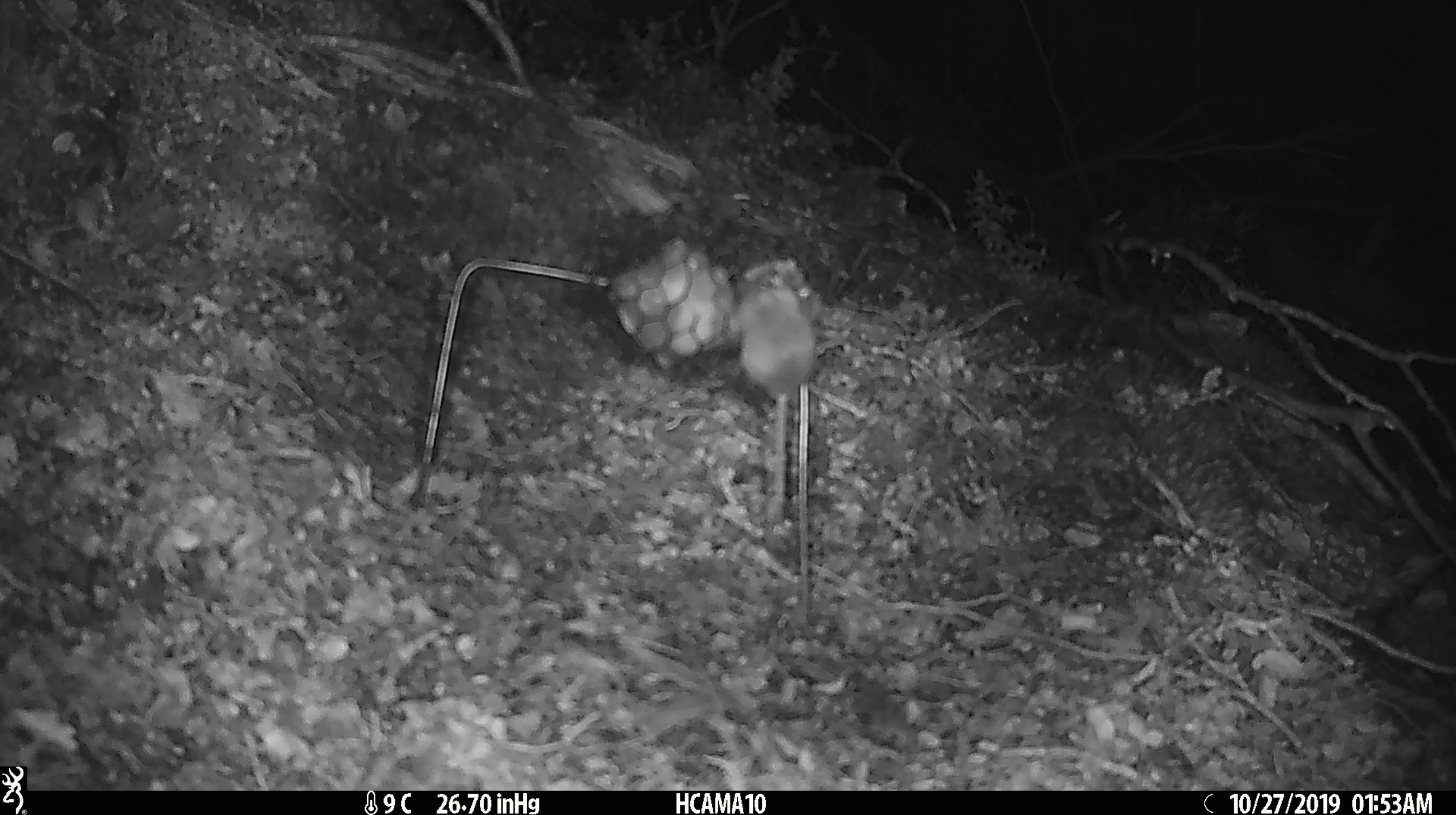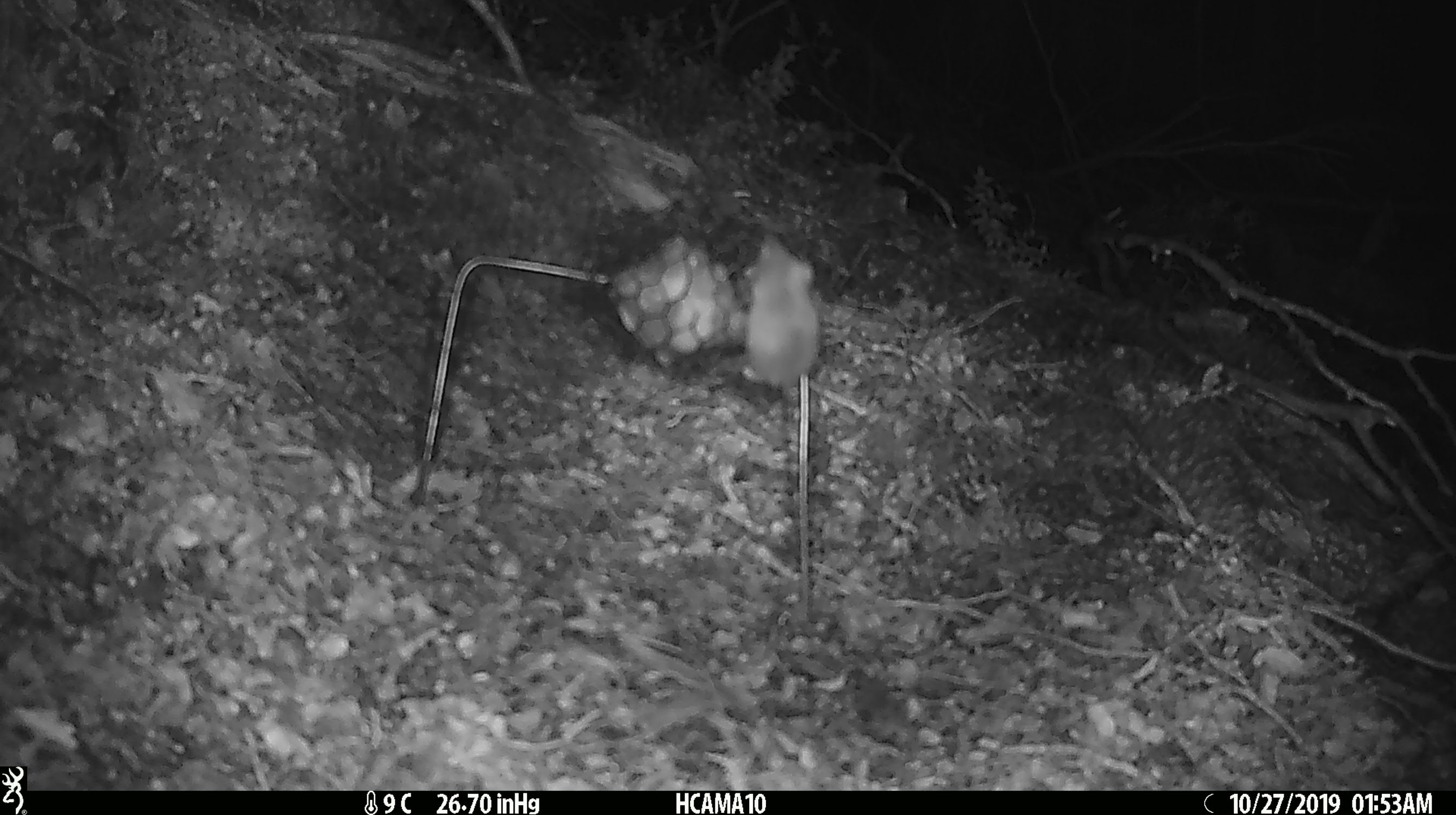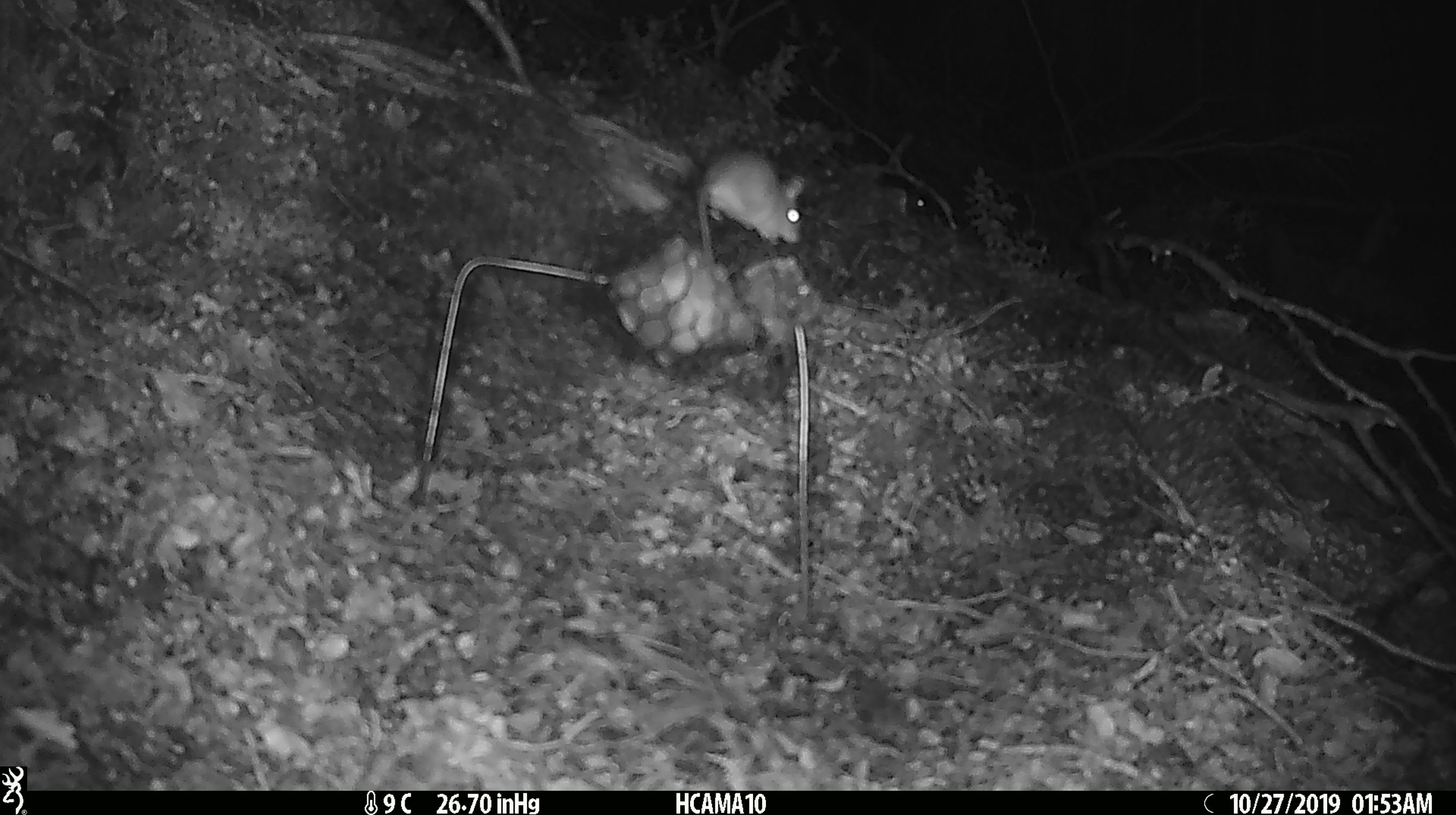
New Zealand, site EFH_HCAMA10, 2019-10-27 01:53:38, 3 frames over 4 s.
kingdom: Animalia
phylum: Chordata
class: Mammalia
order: Rodentia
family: Muridae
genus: Mus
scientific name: Mus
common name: mouse